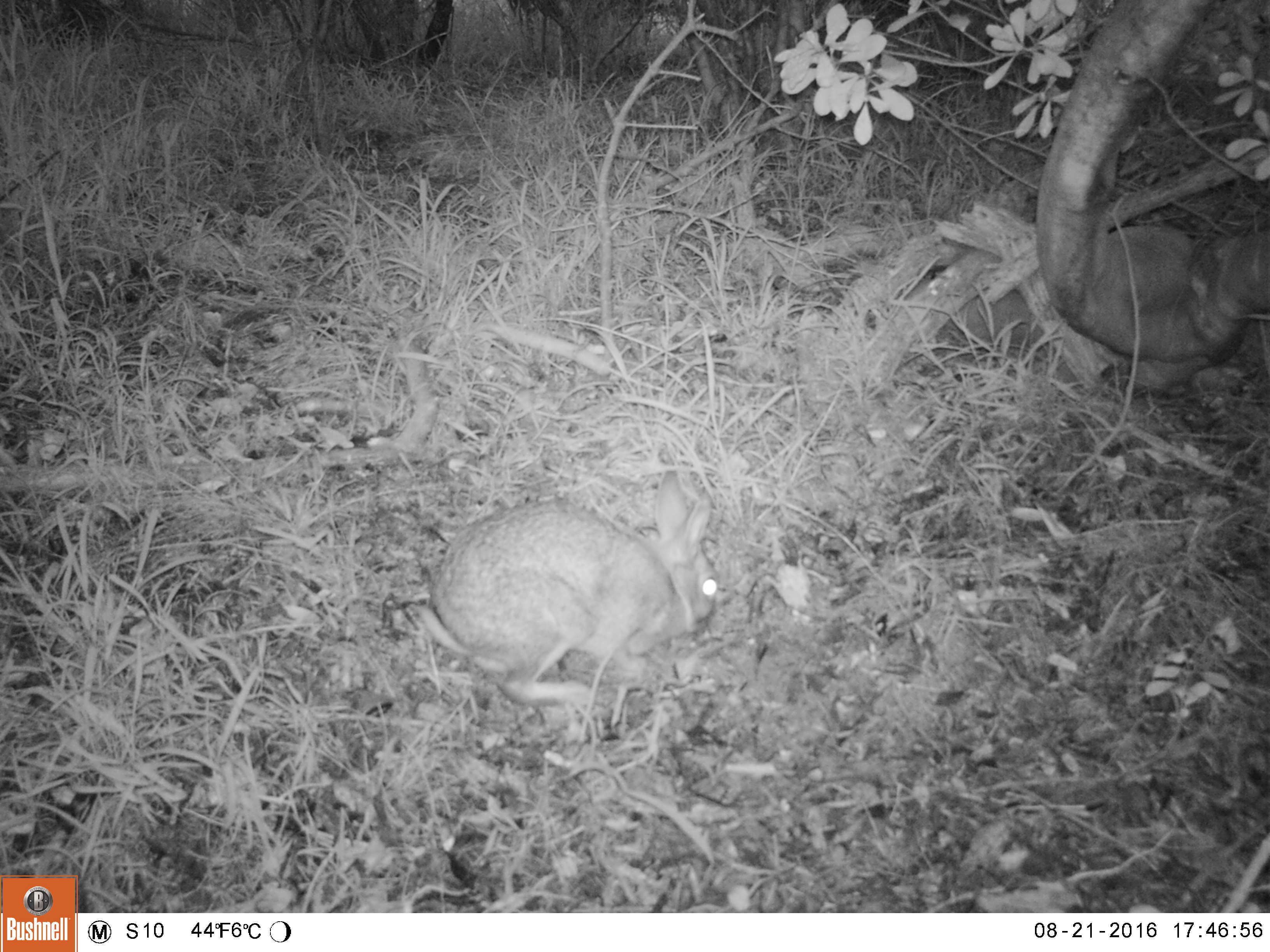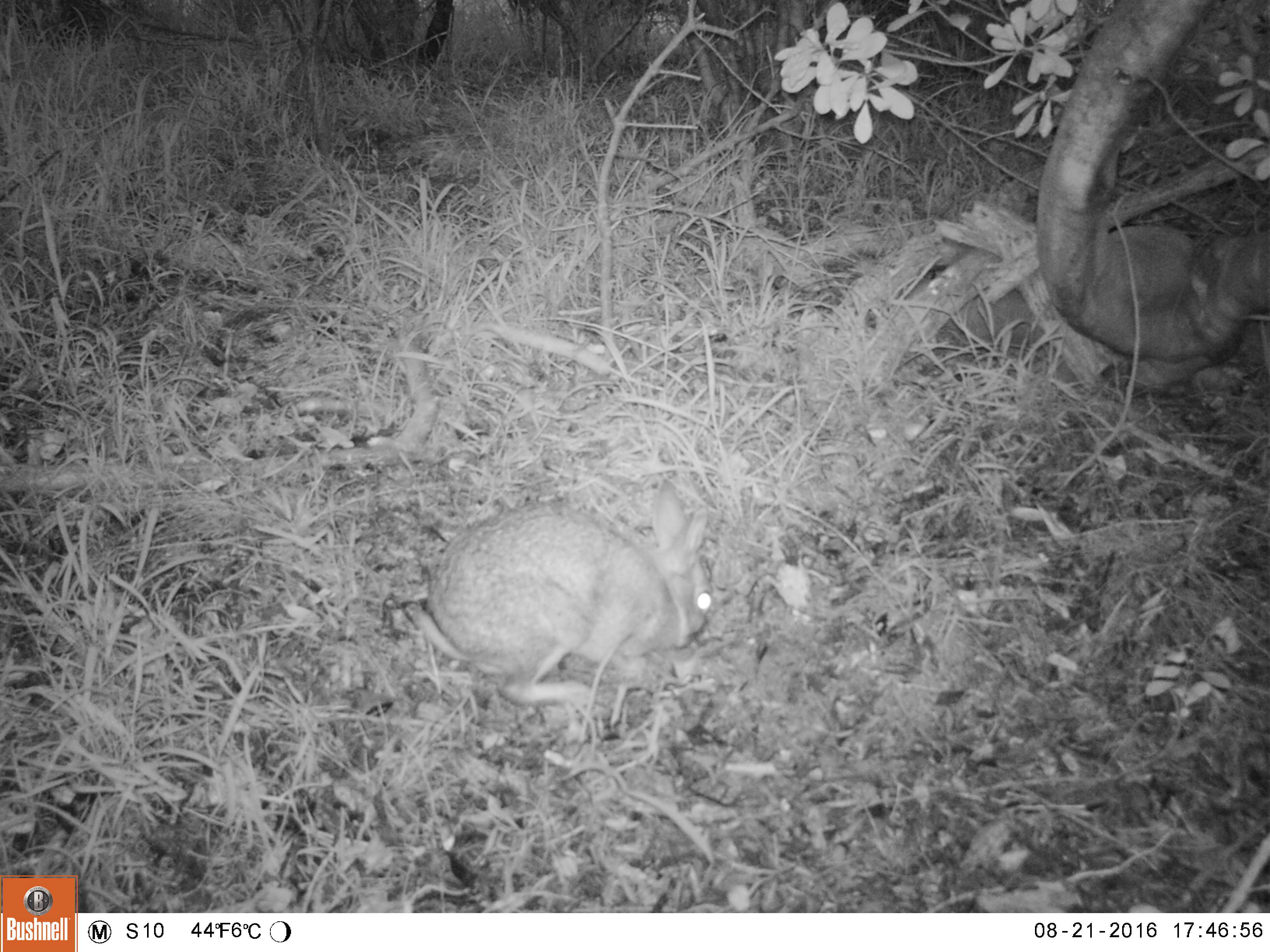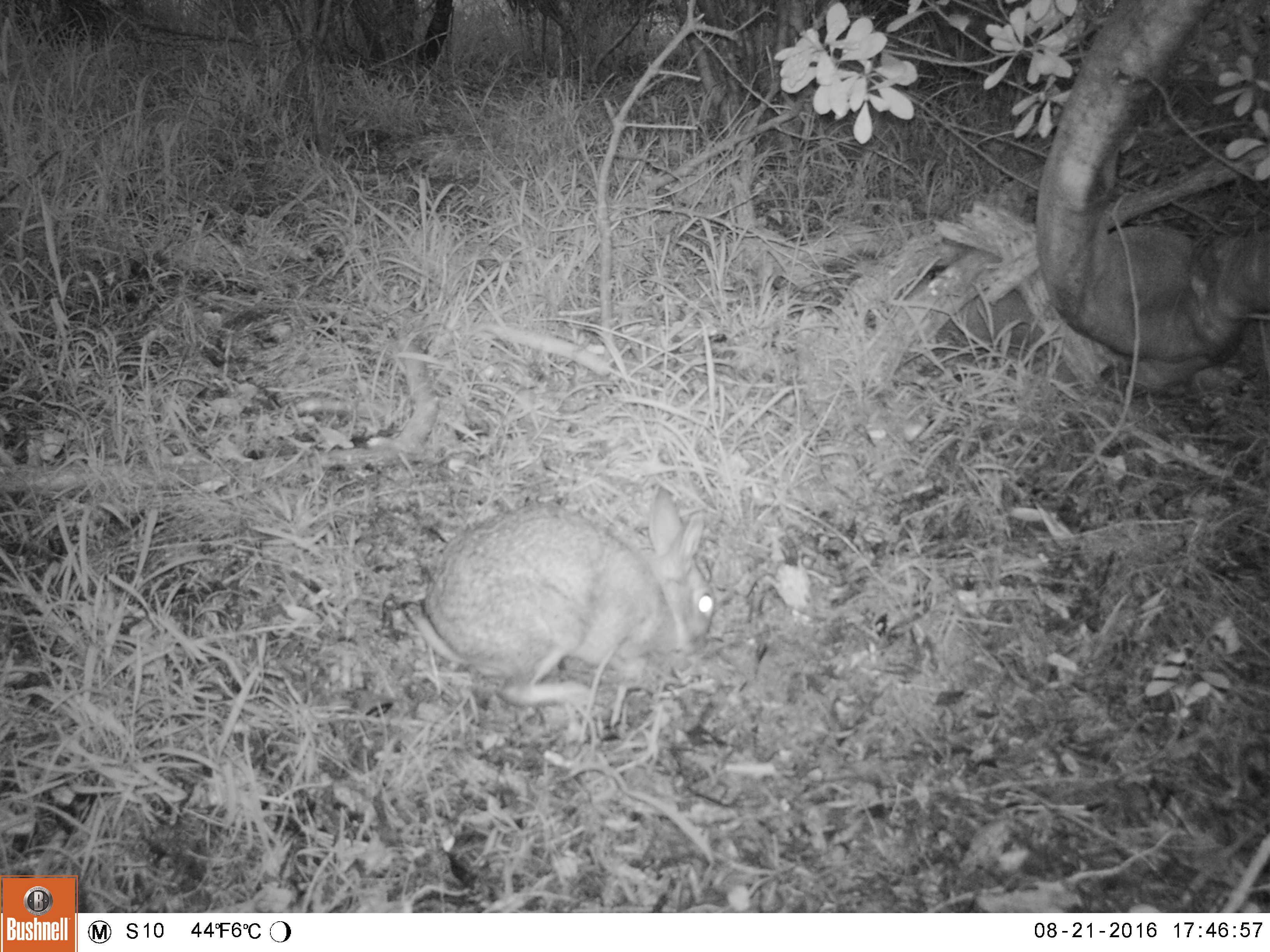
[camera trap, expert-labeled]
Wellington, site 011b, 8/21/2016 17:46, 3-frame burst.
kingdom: Animalia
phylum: Chordata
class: Mammalia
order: Lagomorpha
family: Leporidae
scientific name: Leporidae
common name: rabbit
Rabbit (Leporidae).